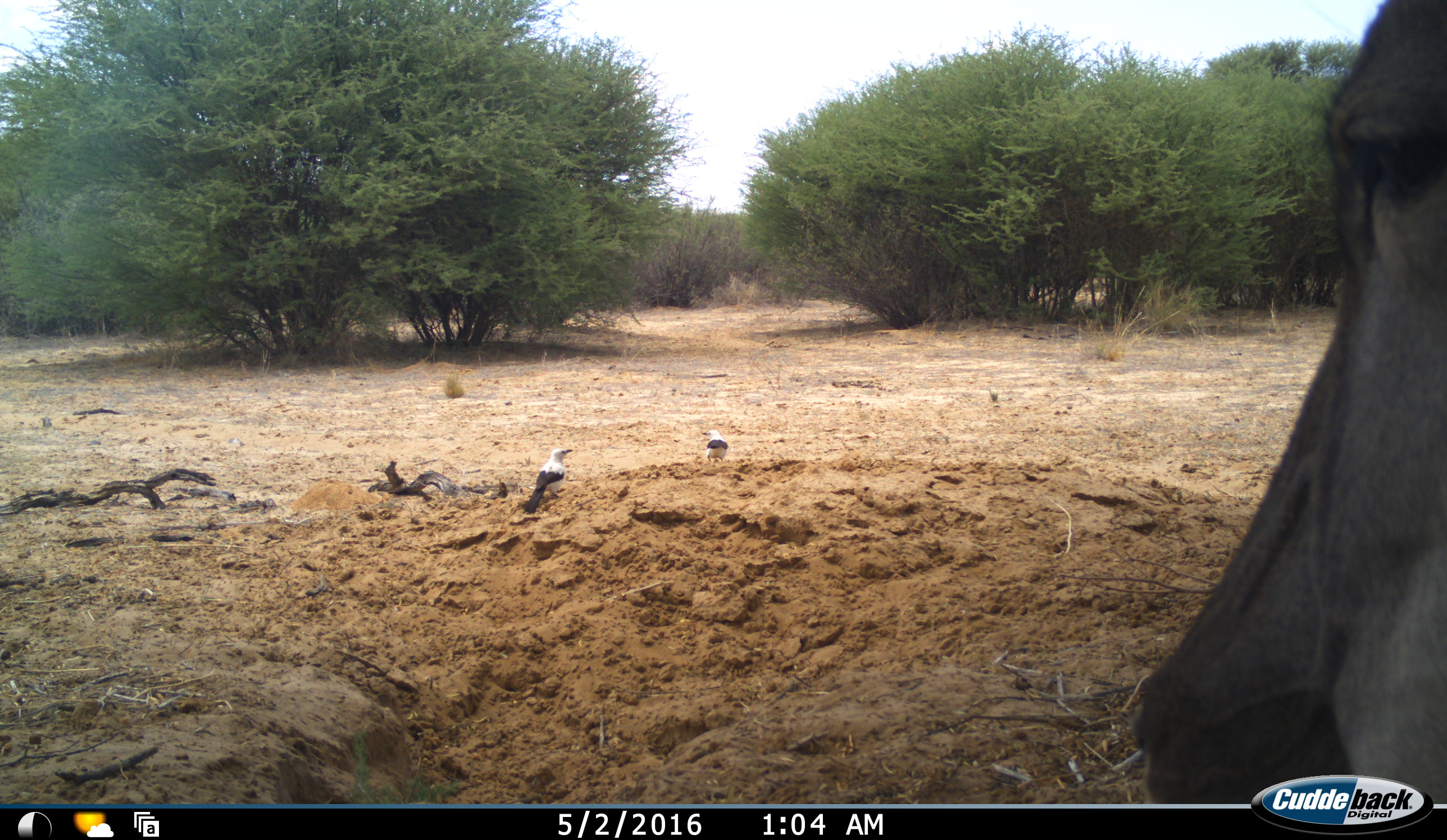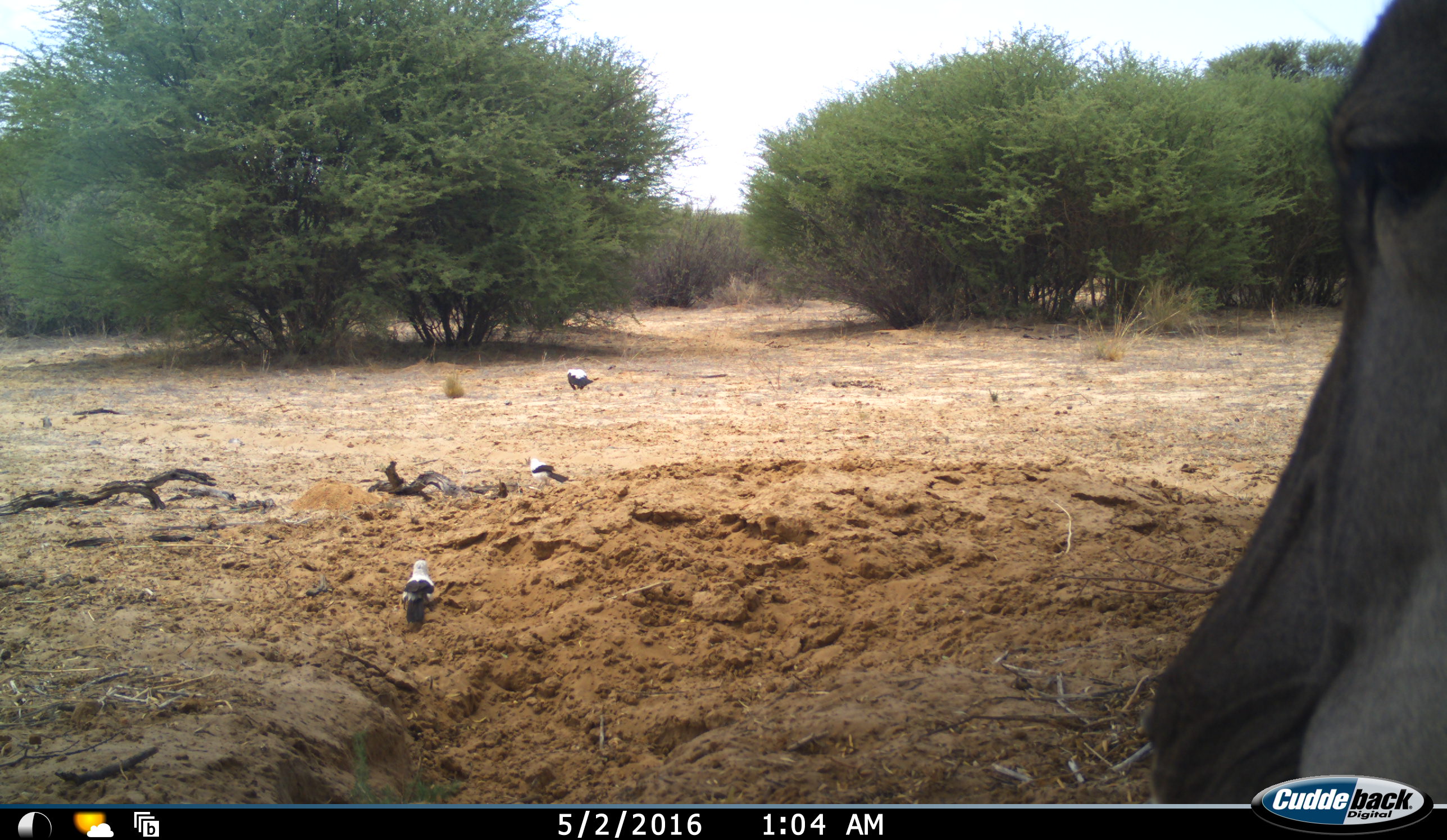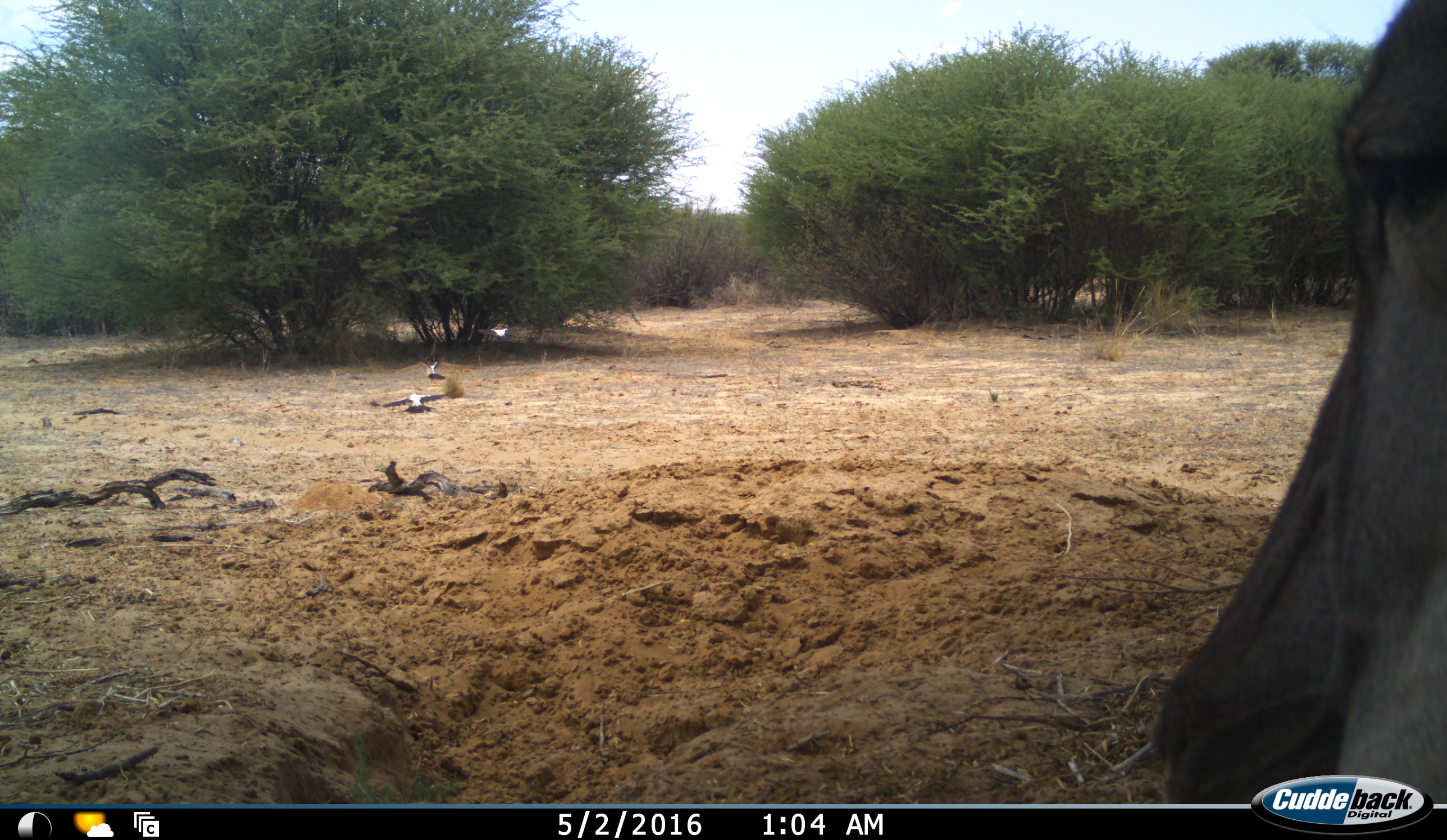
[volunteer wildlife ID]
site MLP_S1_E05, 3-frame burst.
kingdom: Animalia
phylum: Chordata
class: Aves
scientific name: Aves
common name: bird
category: birdother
Birdother (bird) (Aves), count 3. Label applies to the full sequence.